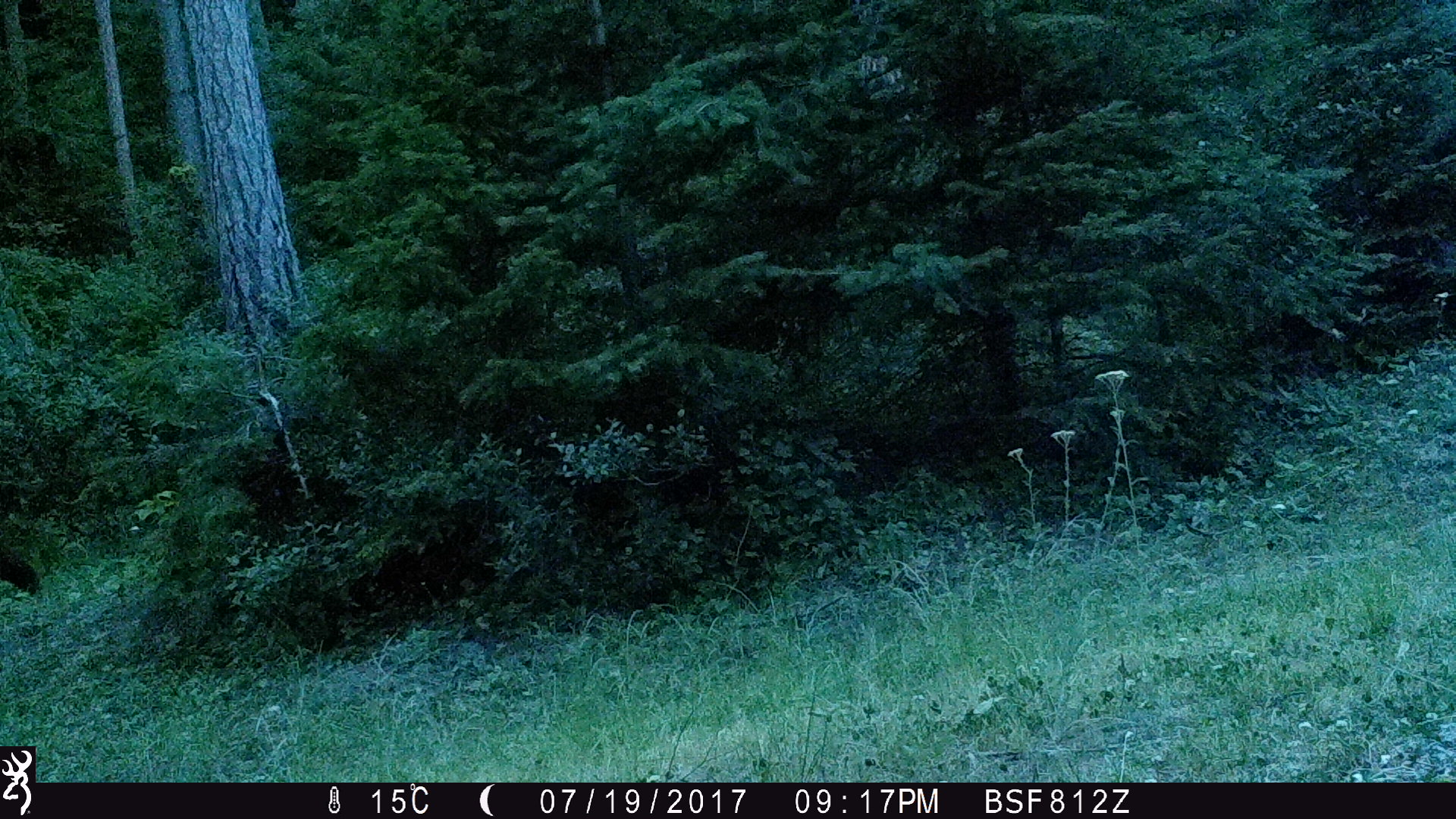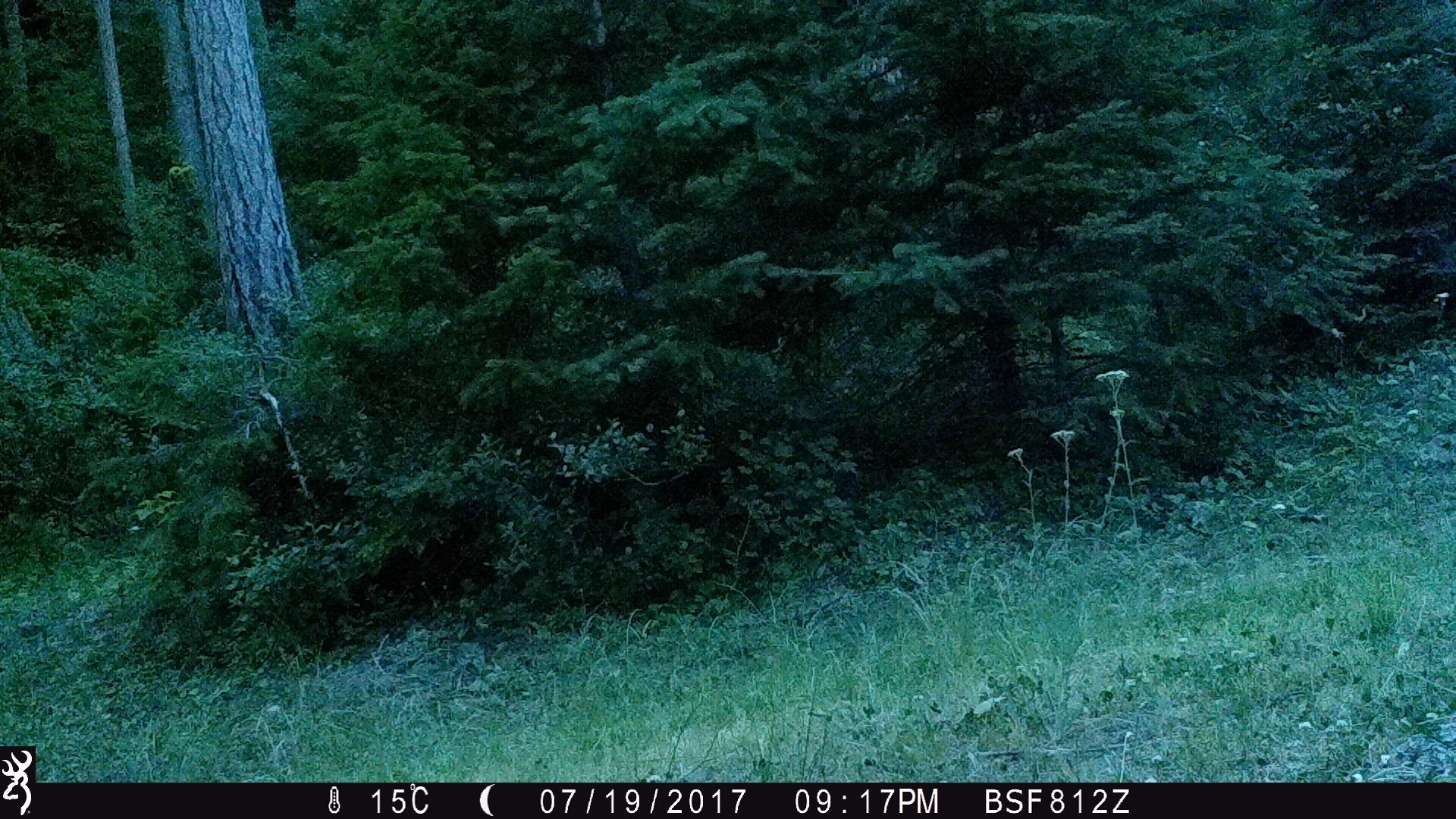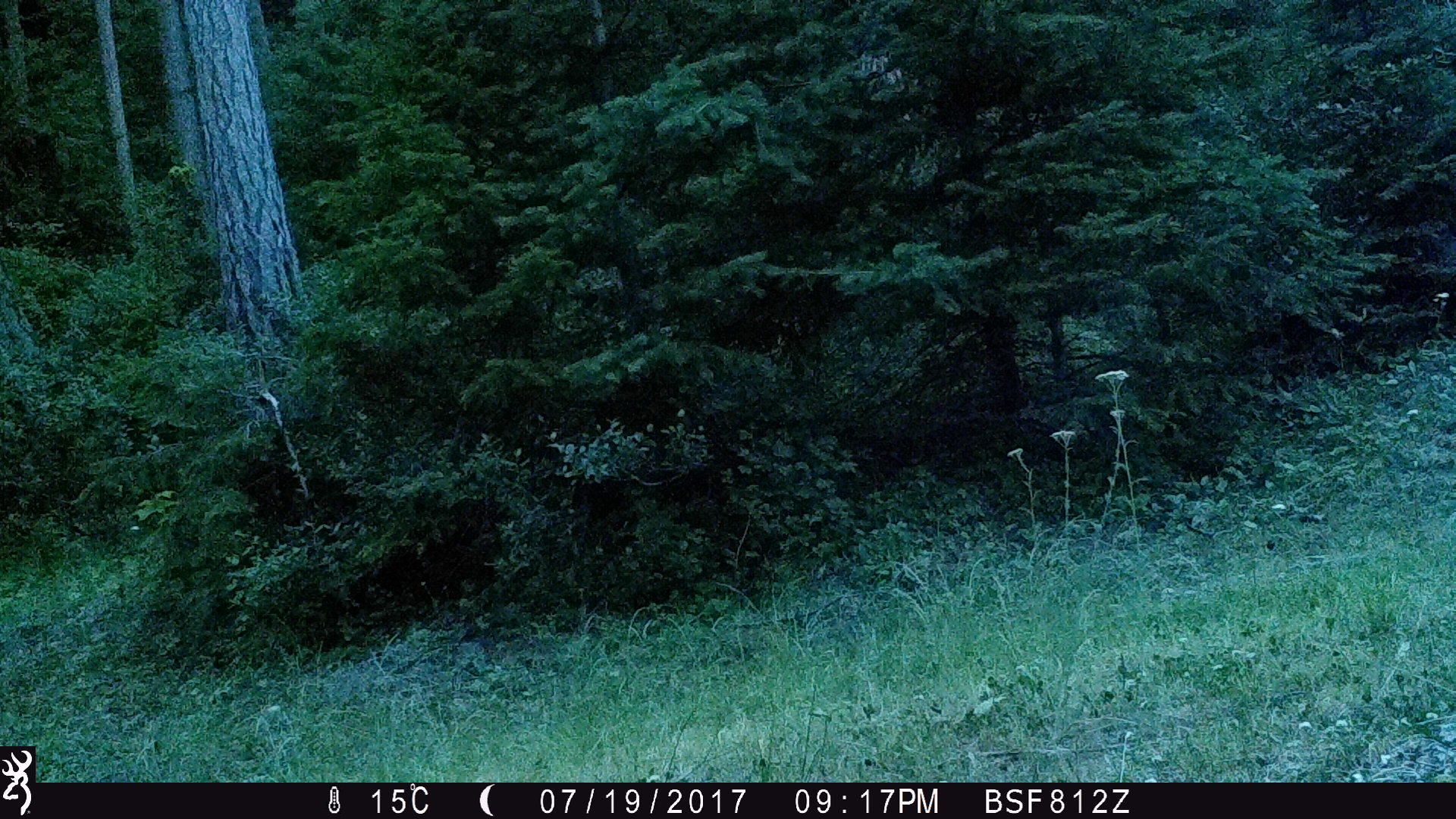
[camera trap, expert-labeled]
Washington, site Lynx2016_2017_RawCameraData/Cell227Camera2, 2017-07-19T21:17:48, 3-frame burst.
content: unidentified animal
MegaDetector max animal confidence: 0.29